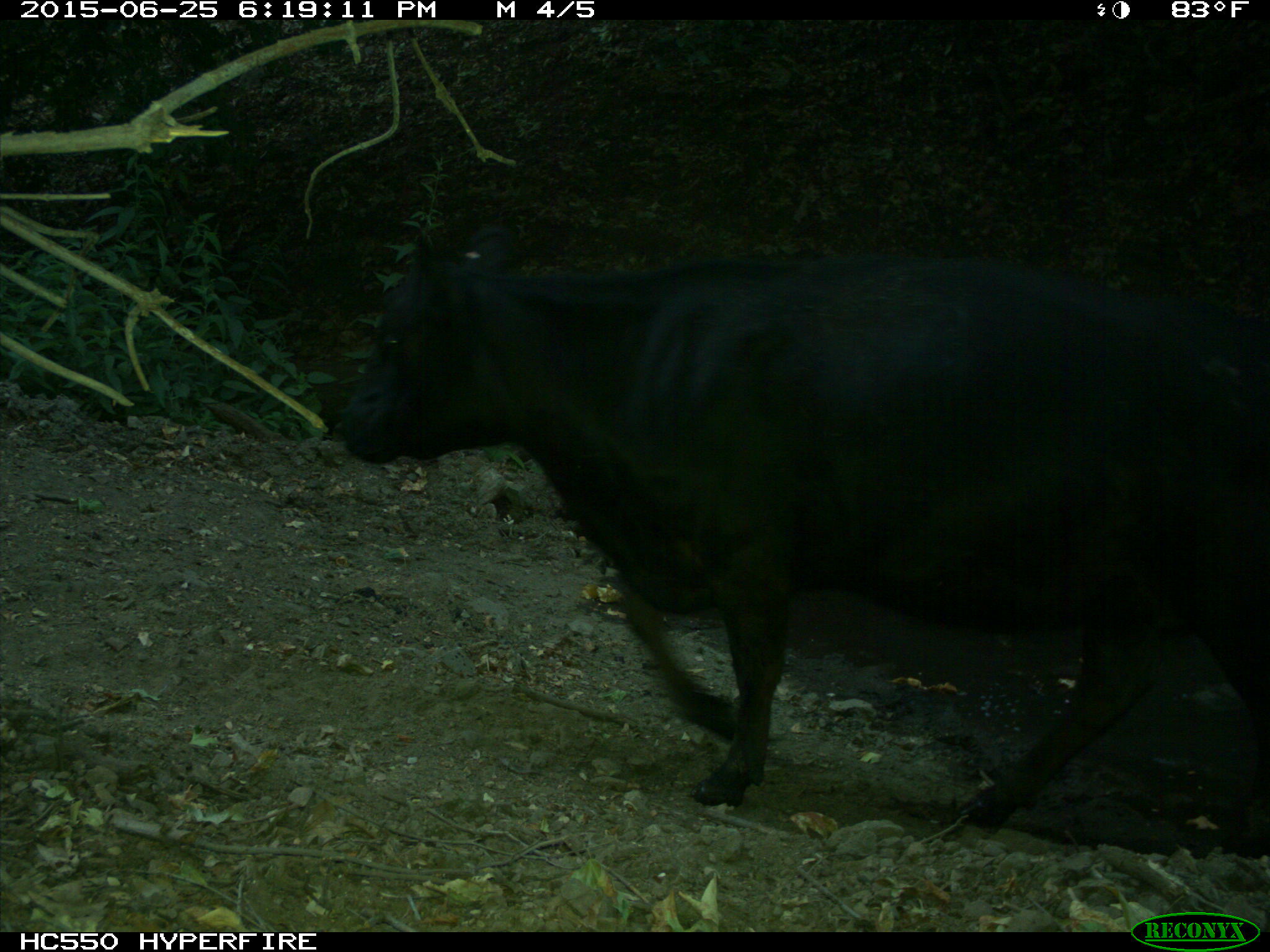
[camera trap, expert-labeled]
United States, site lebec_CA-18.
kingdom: Animalia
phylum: Chordata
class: Mammalia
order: Artiodactyla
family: Bovidae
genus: Bos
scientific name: Bos taurus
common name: domestic cow